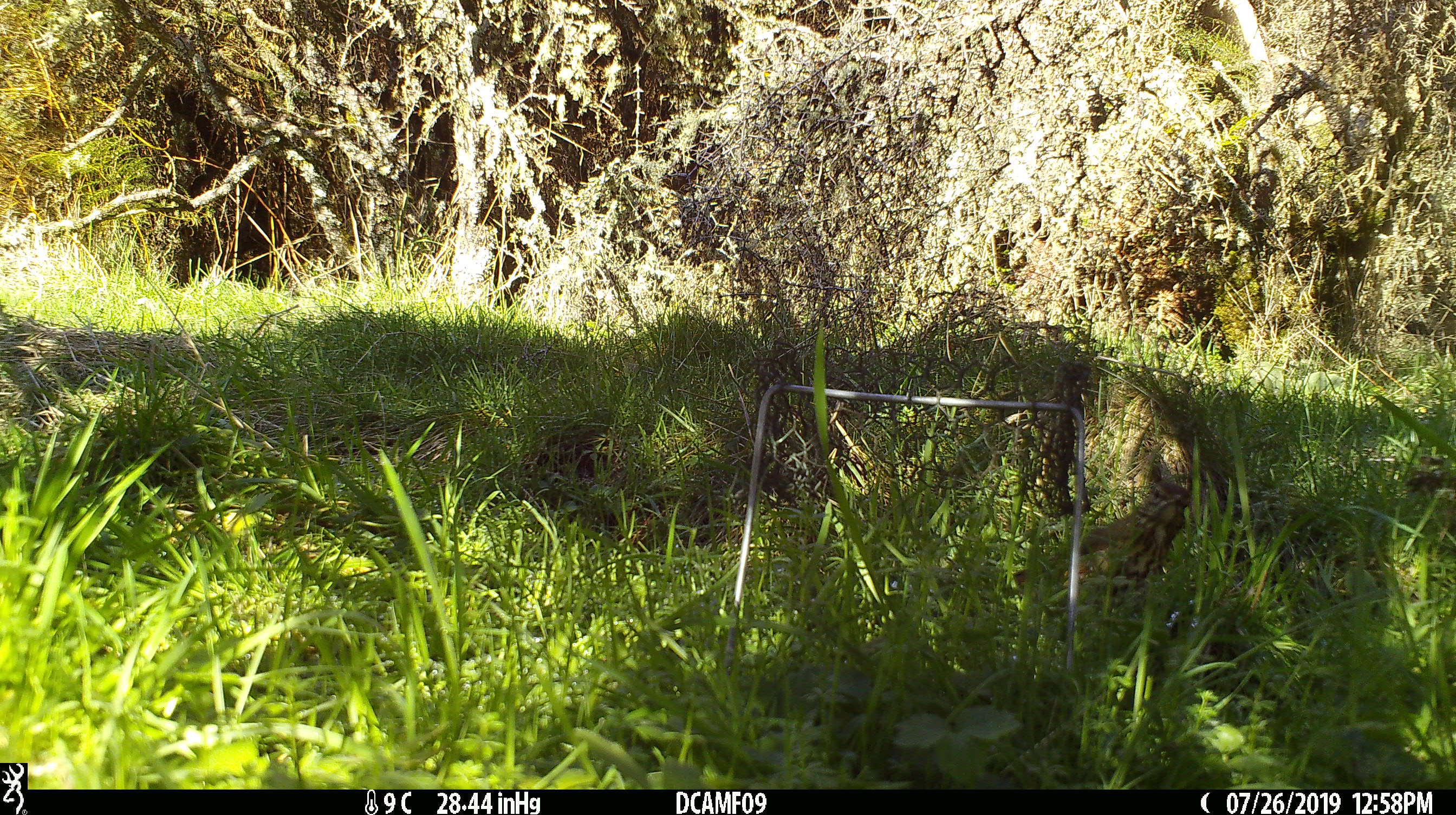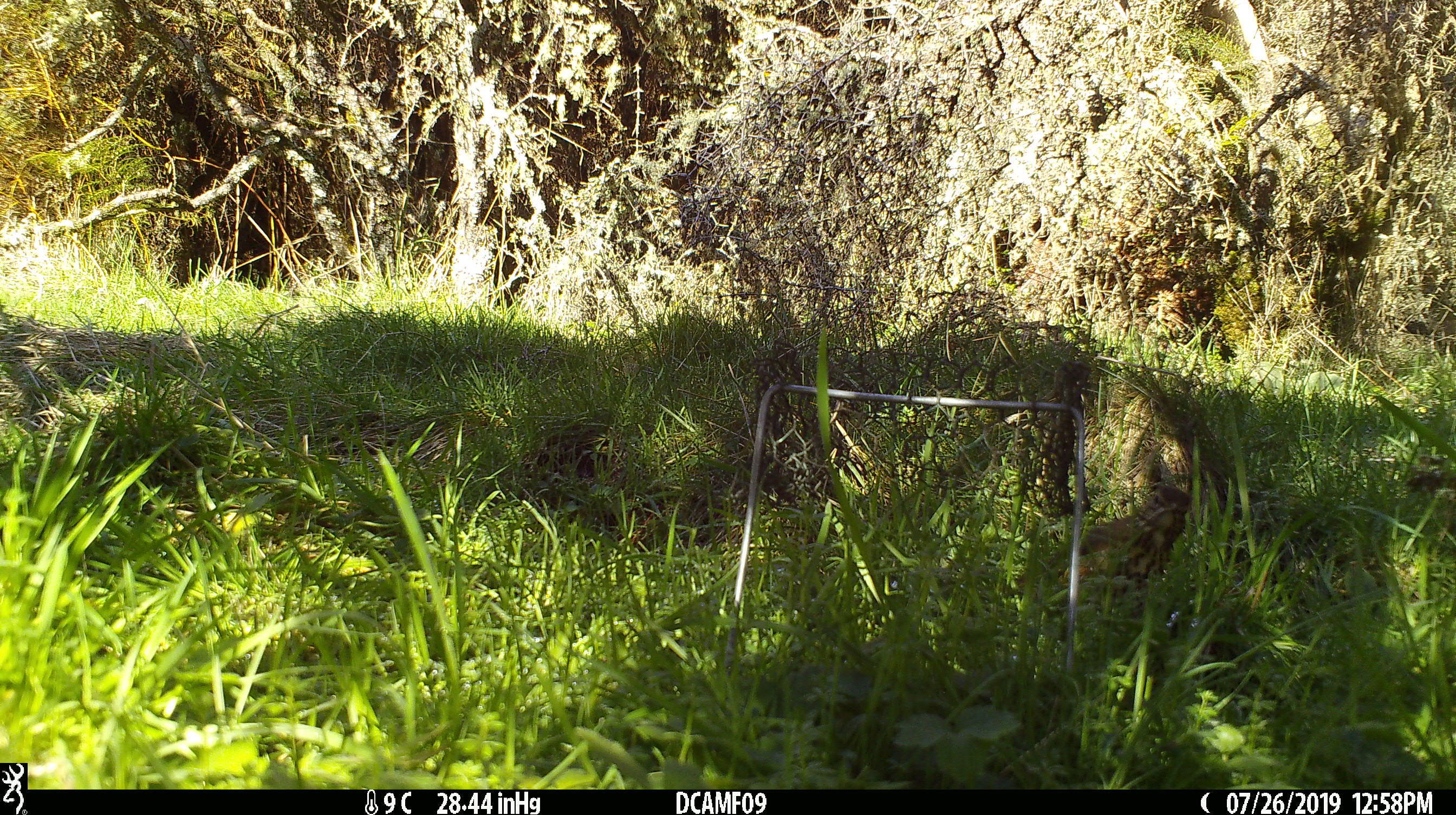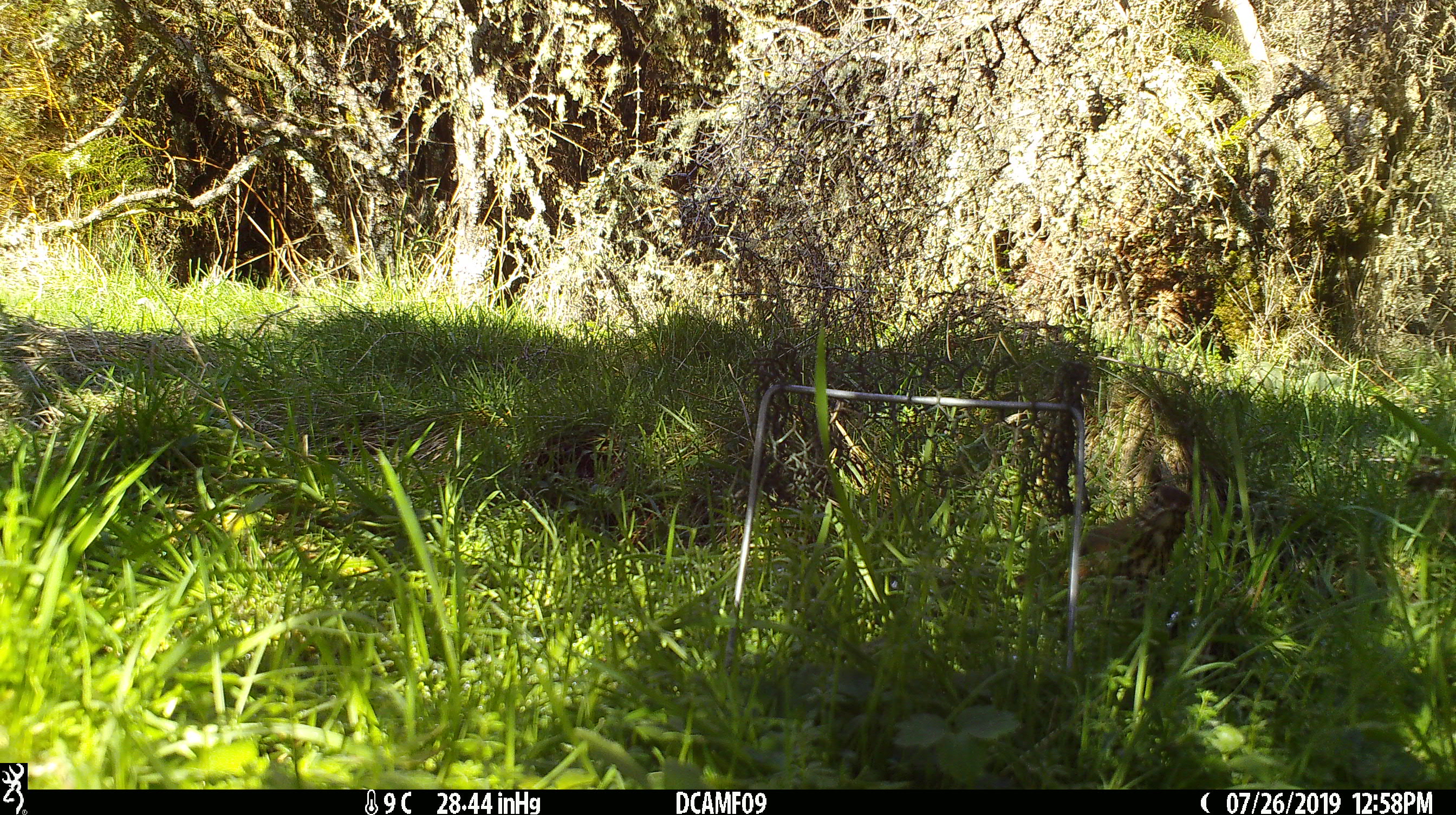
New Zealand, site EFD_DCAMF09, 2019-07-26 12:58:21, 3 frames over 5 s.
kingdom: Animalia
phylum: Chordata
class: Aves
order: Passeriformes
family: Turdidae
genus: Turdus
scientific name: Turdus philomelos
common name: song thrush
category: thrush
Thrush (song thrush) (Turdus philomelos).